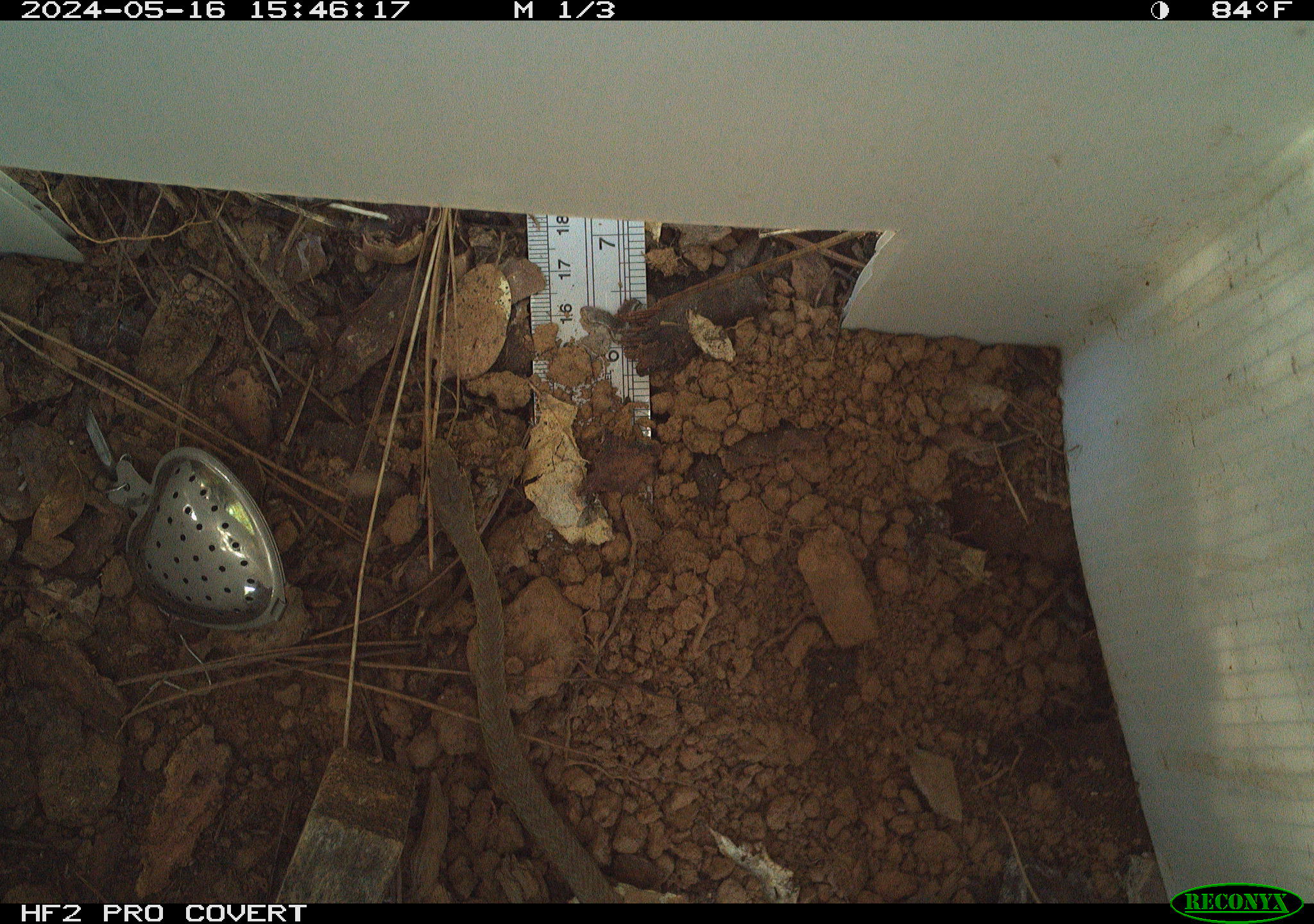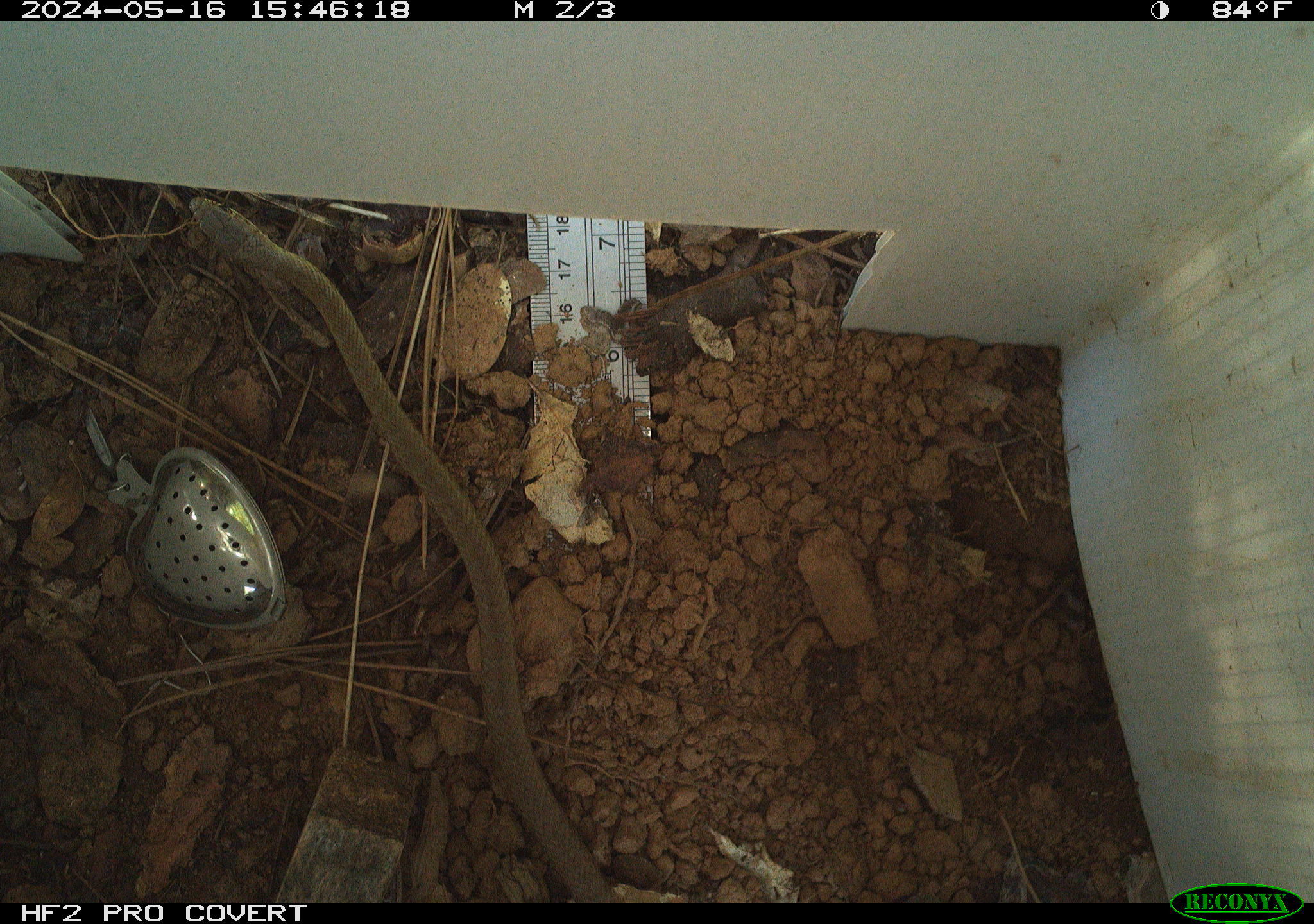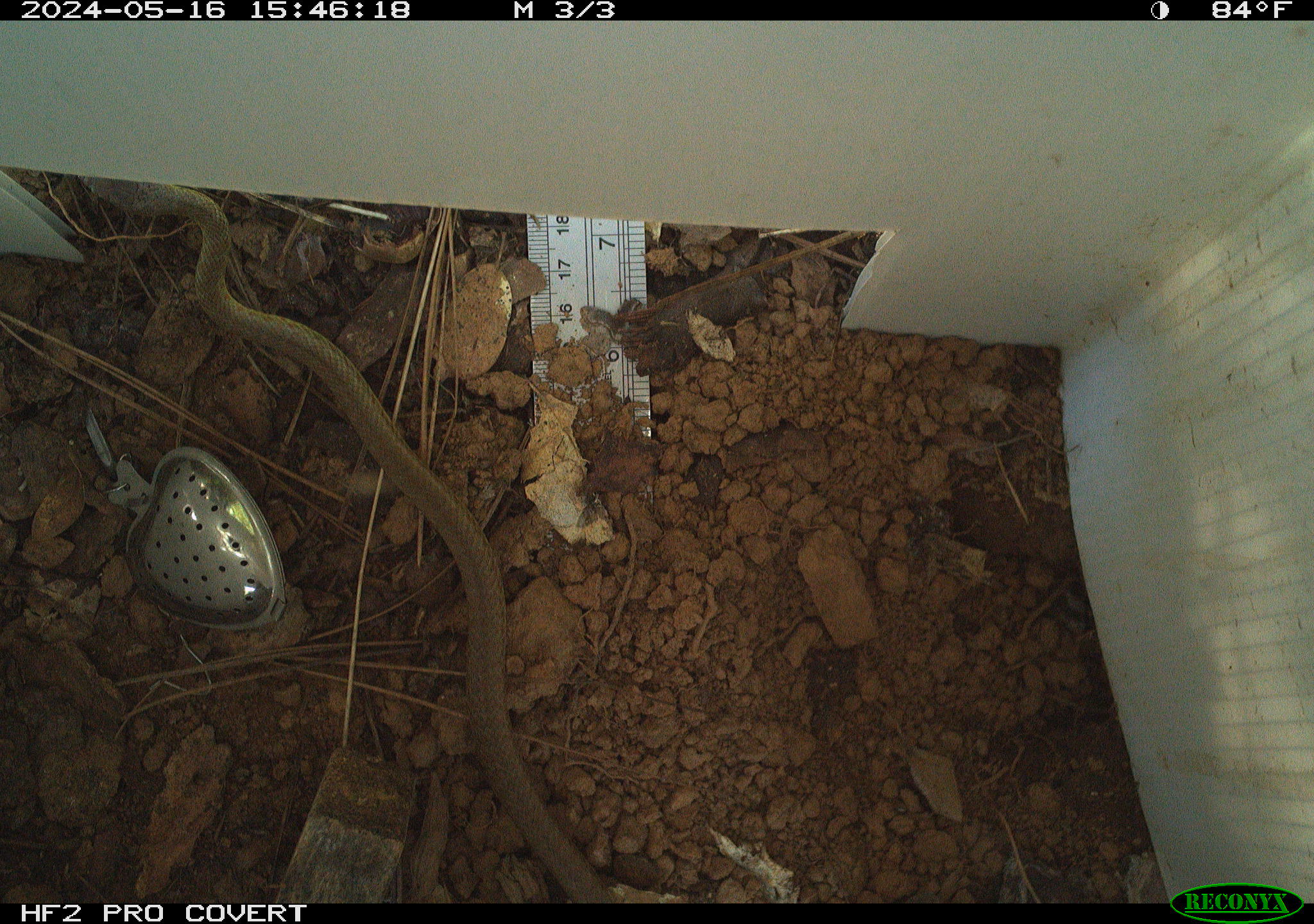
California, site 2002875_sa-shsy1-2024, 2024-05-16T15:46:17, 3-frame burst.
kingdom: Animalia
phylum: Chordata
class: Reptilia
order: Squamata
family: Colubridae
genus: Coluber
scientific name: Coluber constrictor mormon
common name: western yellow-bellied racer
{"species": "western yellow-bellied racer (Coluber constrictor mormon)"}